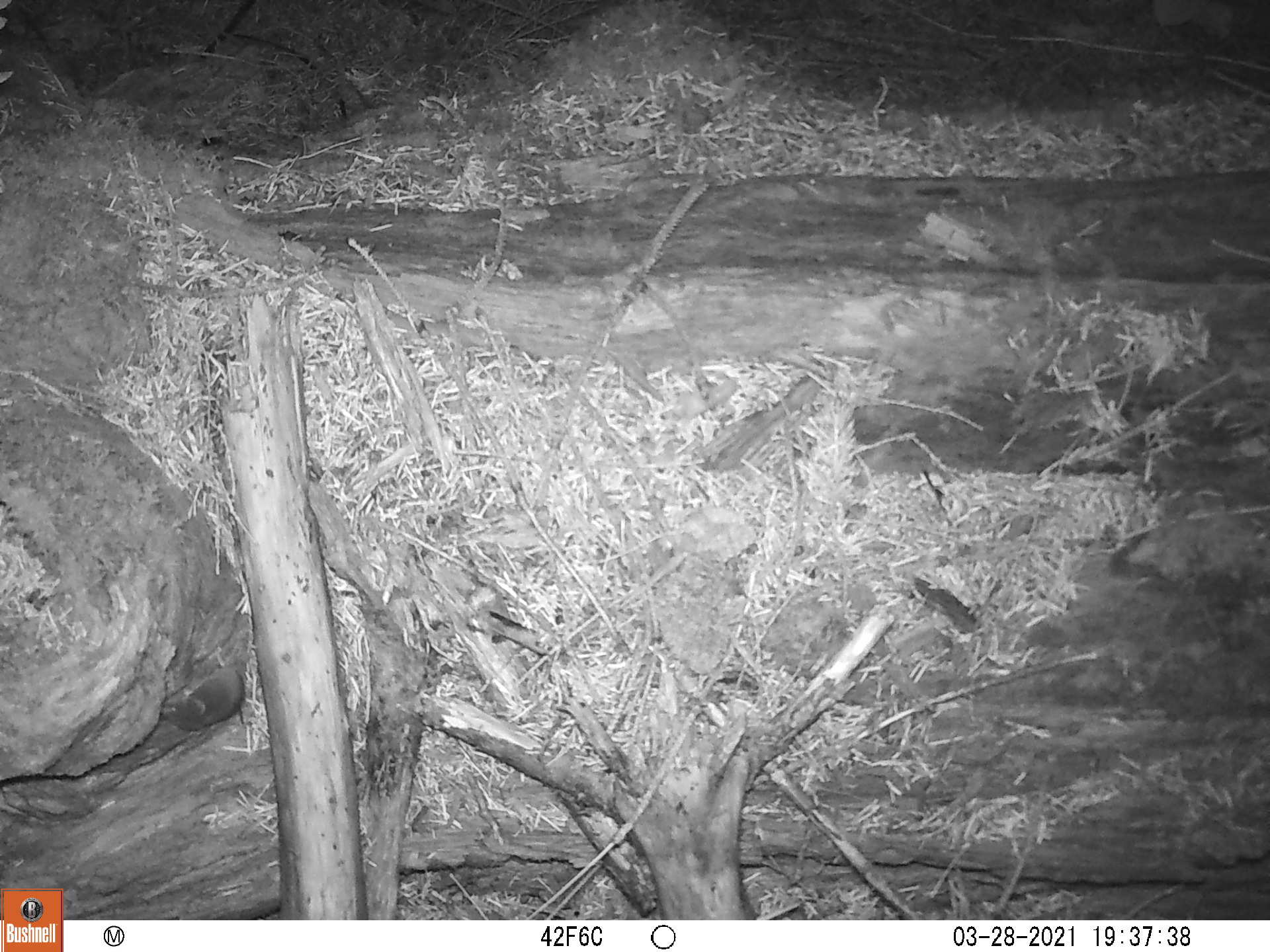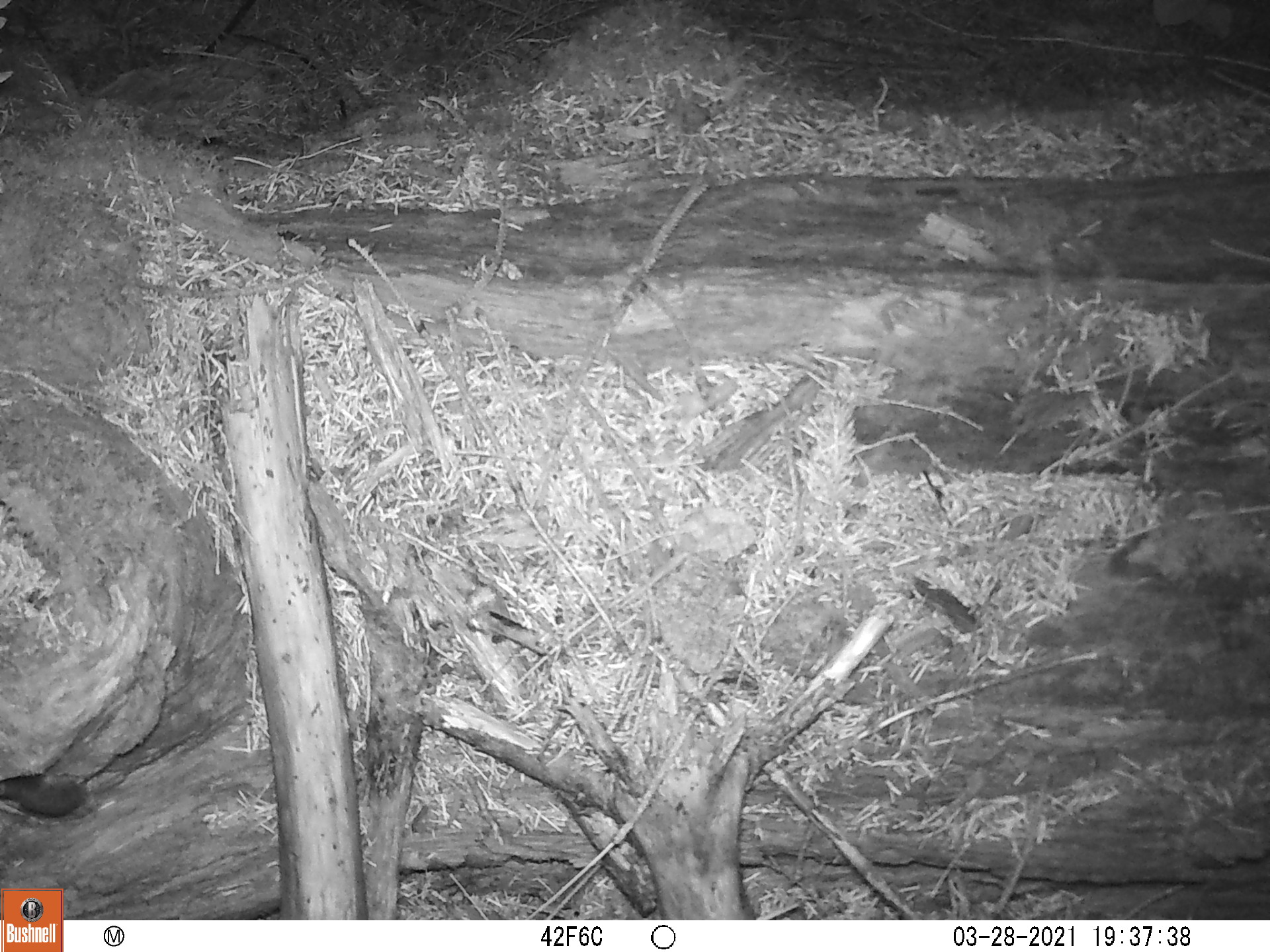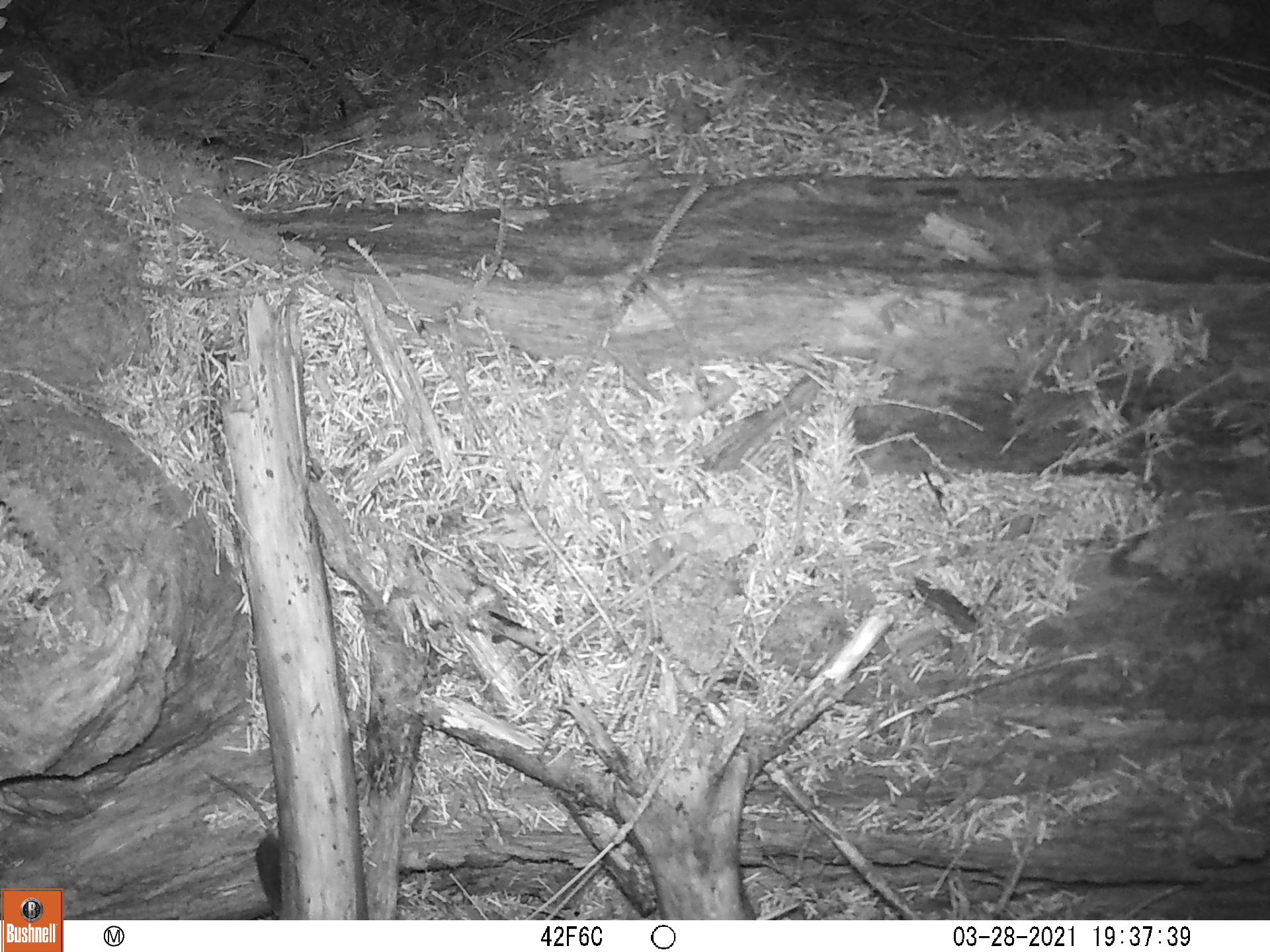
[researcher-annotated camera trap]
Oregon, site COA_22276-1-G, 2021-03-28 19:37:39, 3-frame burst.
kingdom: Animalia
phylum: Chordata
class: Mammalia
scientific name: Mammalia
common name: small mammal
Small mammal (Mammalia).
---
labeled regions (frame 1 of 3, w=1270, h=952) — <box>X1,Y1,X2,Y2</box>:
small mammal: <box>129,583,313,773</box>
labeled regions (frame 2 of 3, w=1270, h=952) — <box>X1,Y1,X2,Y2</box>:
small mammal: <box>0,708,186,834</box>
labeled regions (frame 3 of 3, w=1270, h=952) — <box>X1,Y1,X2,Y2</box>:
small mammal: <box>189,743,311,918</box>